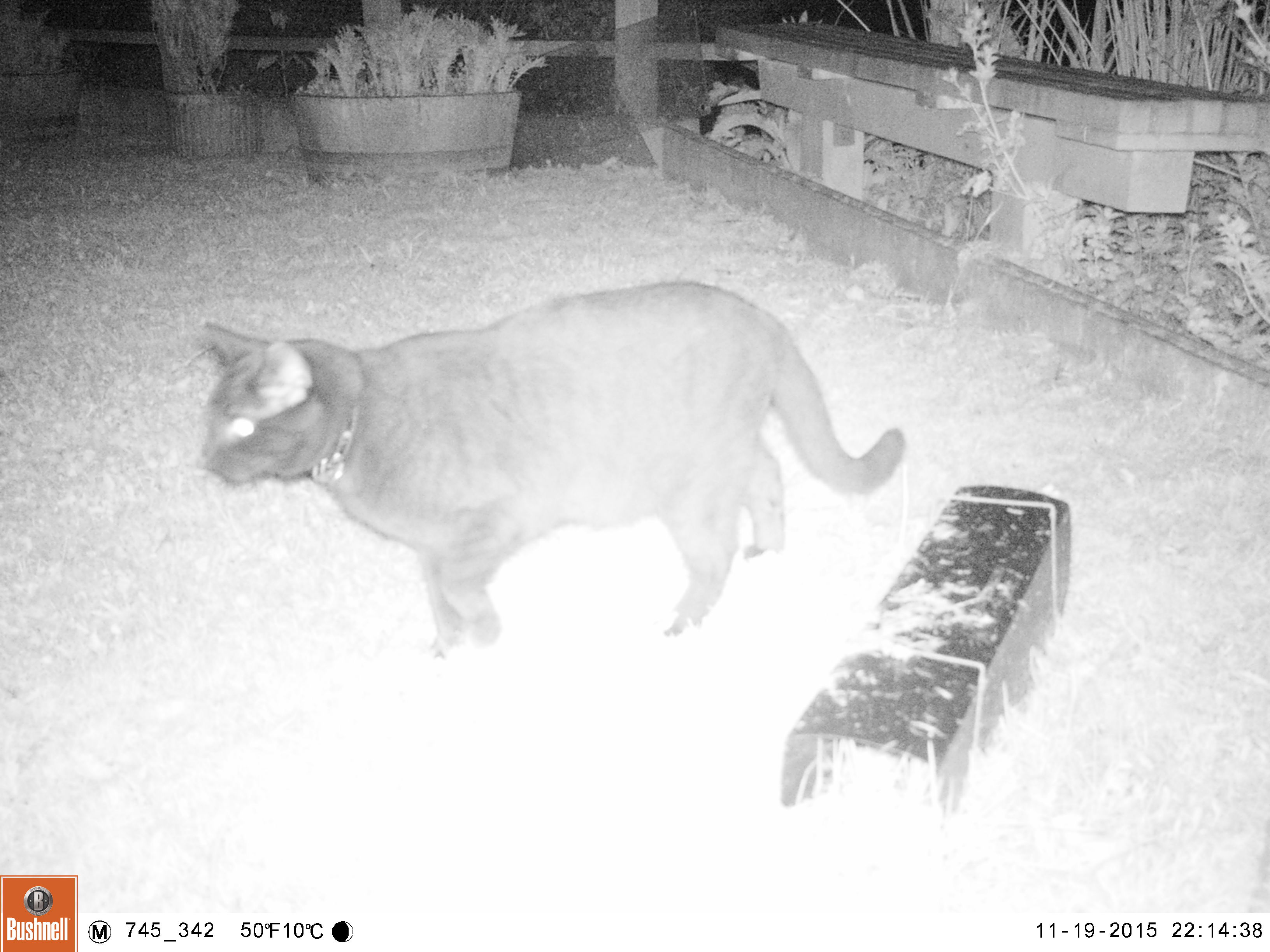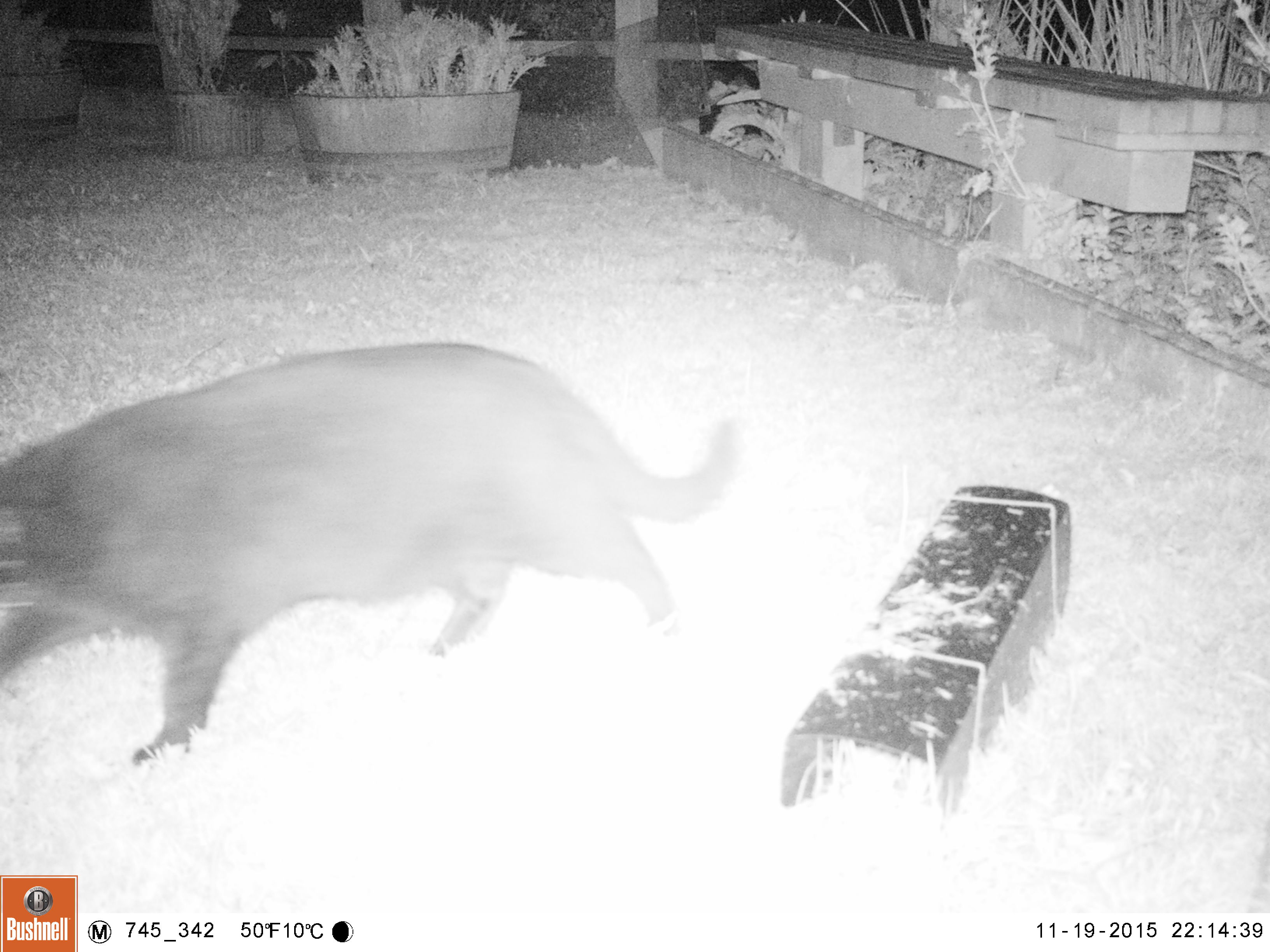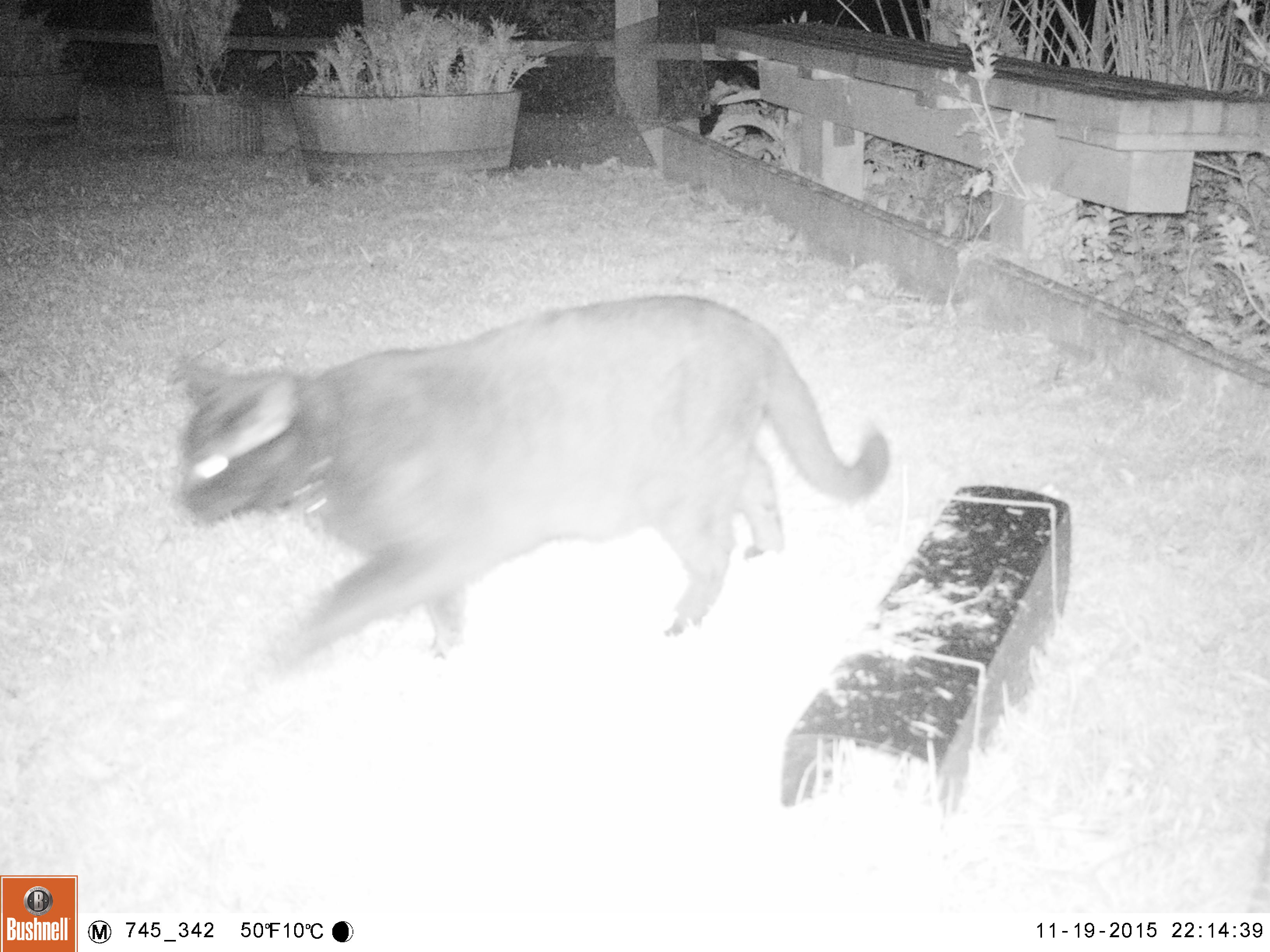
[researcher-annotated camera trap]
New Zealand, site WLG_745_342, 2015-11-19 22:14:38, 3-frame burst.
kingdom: Animalia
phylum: Chordata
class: Mammalia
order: Carnivora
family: Felidae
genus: Felis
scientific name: Felis catus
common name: domestic cat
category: cat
Cat (domestic cat) (Felis catus).